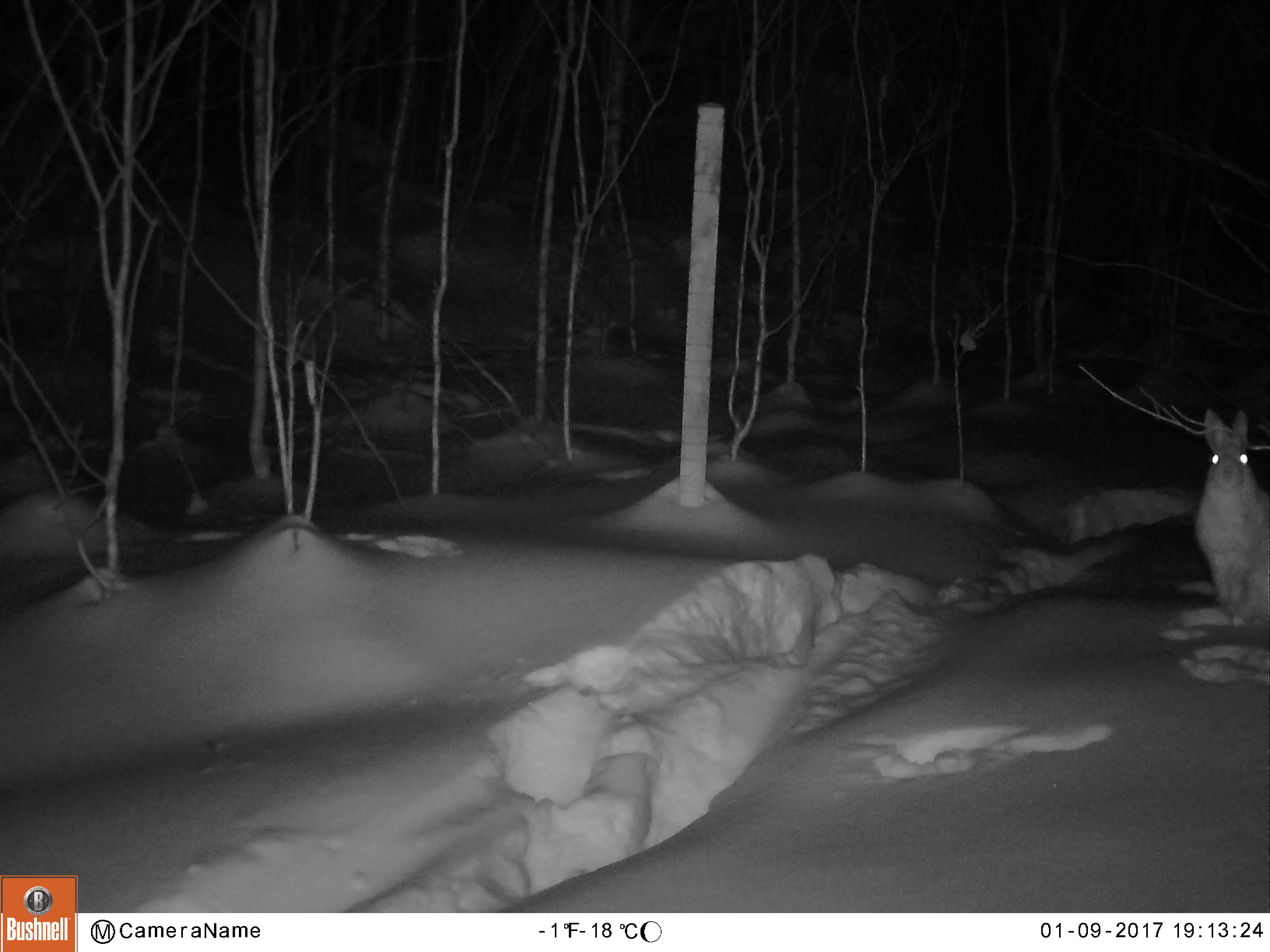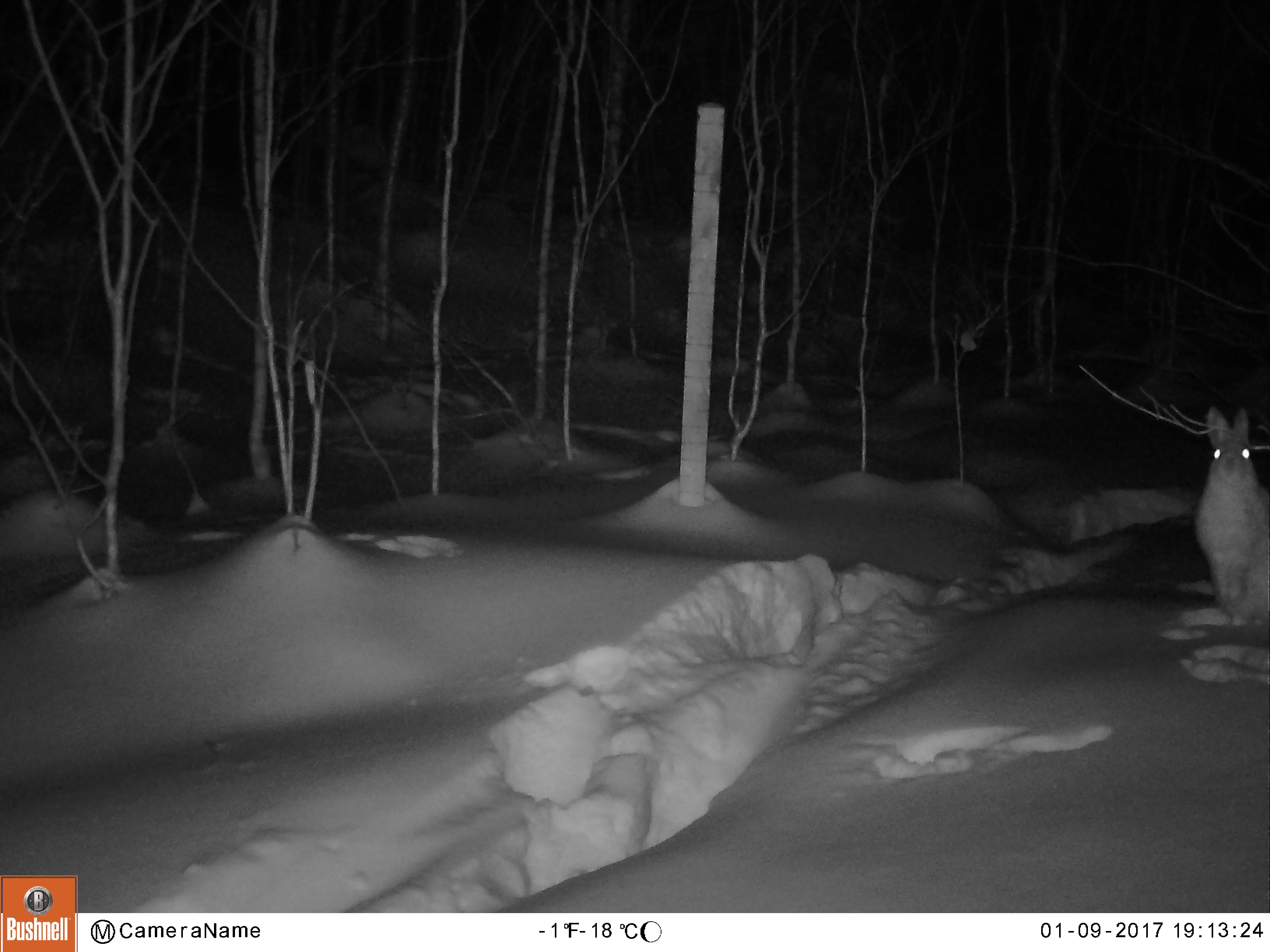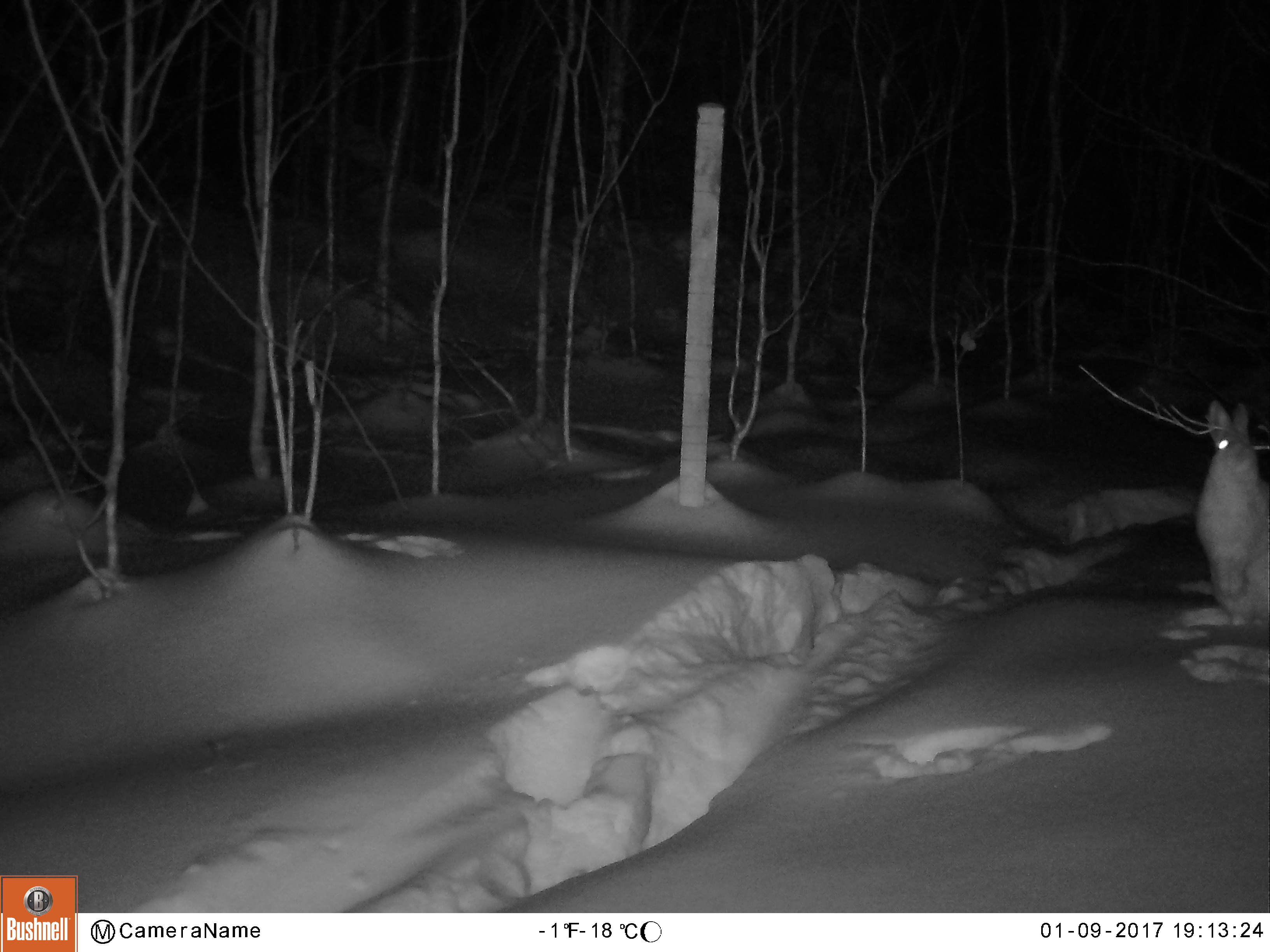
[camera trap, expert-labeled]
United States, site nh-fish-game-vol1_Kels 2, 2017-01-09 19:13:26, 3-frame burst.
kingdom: Animalia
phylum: Chordata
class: Mammalia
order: Lagomorpha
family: Leporidae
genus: Lepus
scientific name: Lepus americanus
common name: snowshoe hare